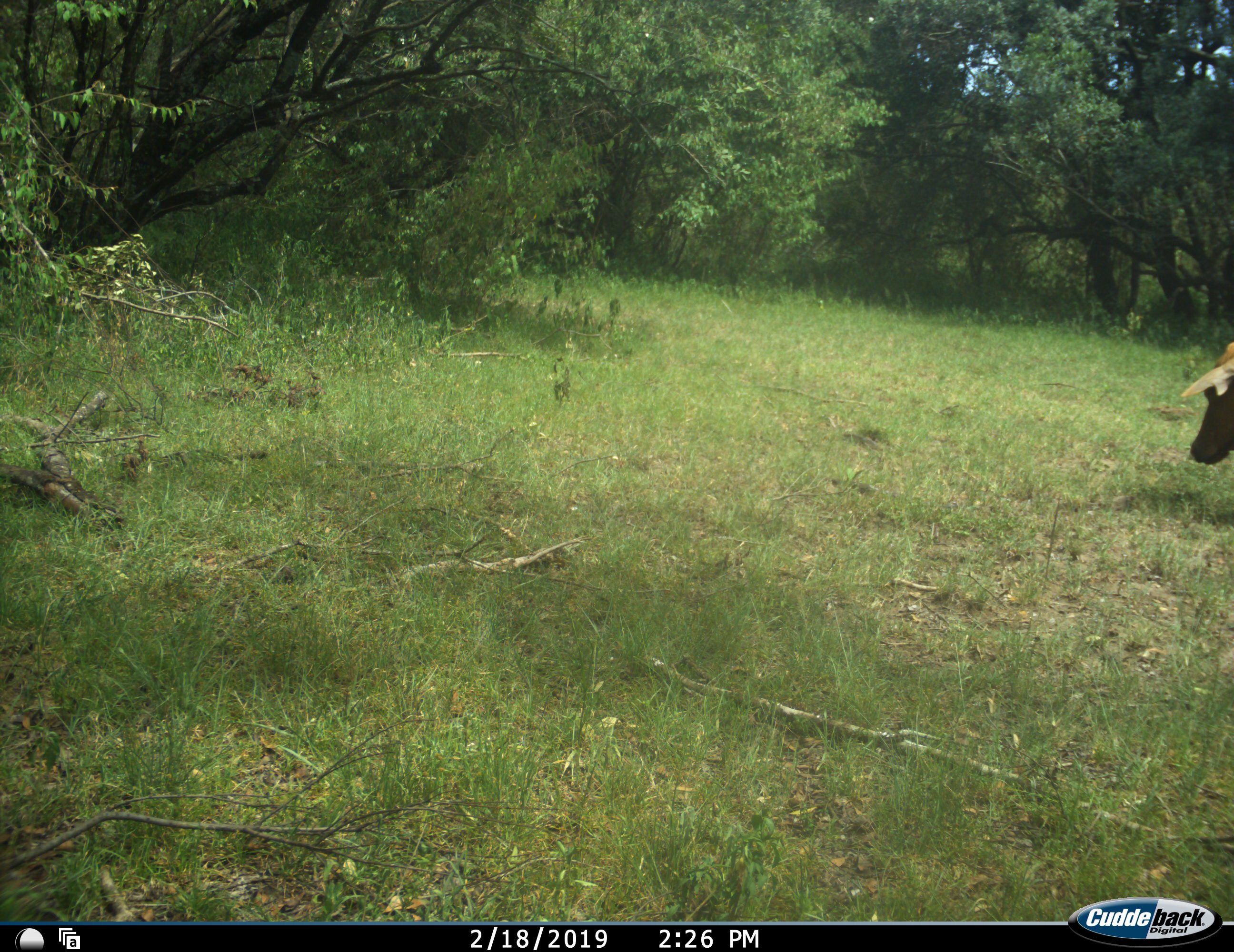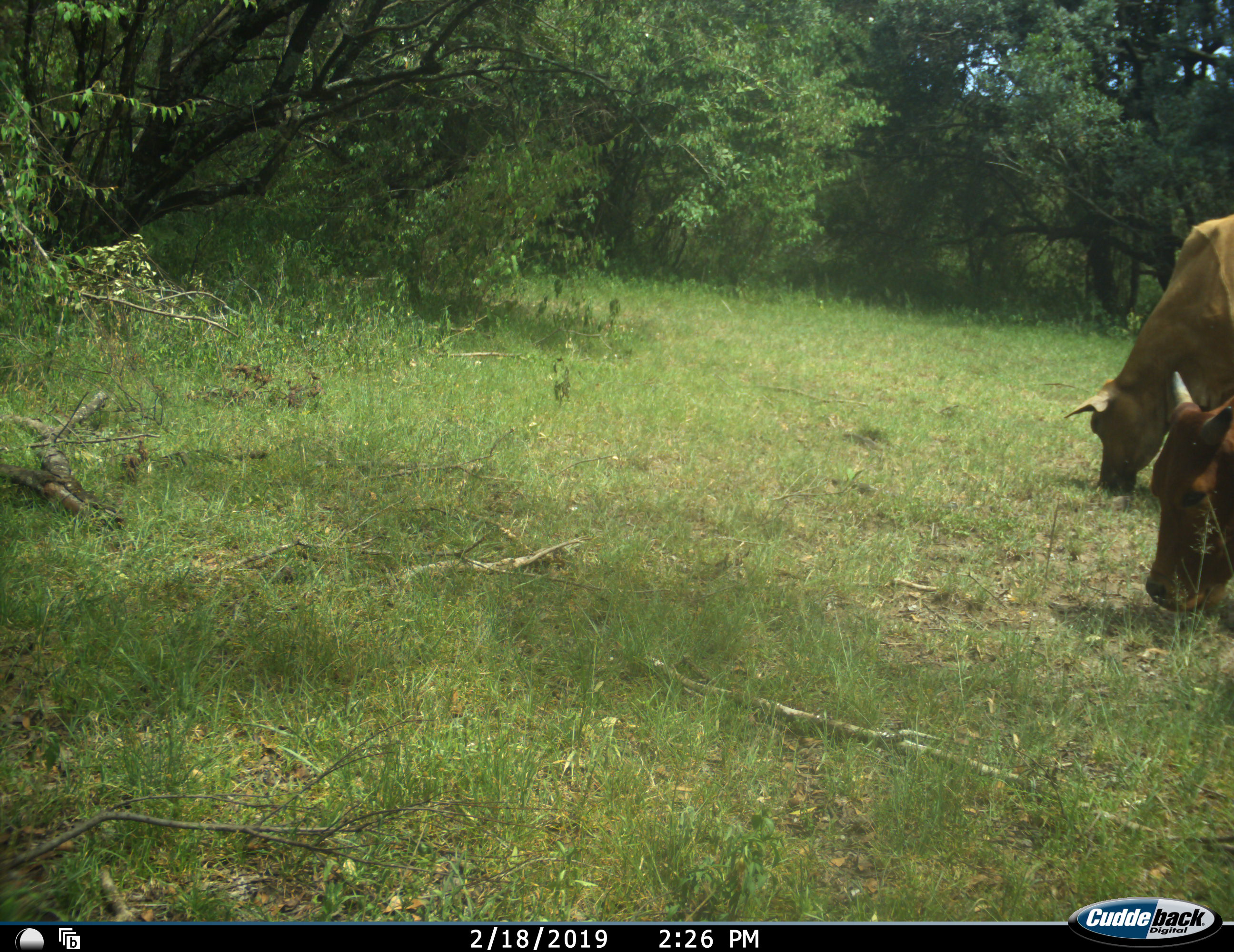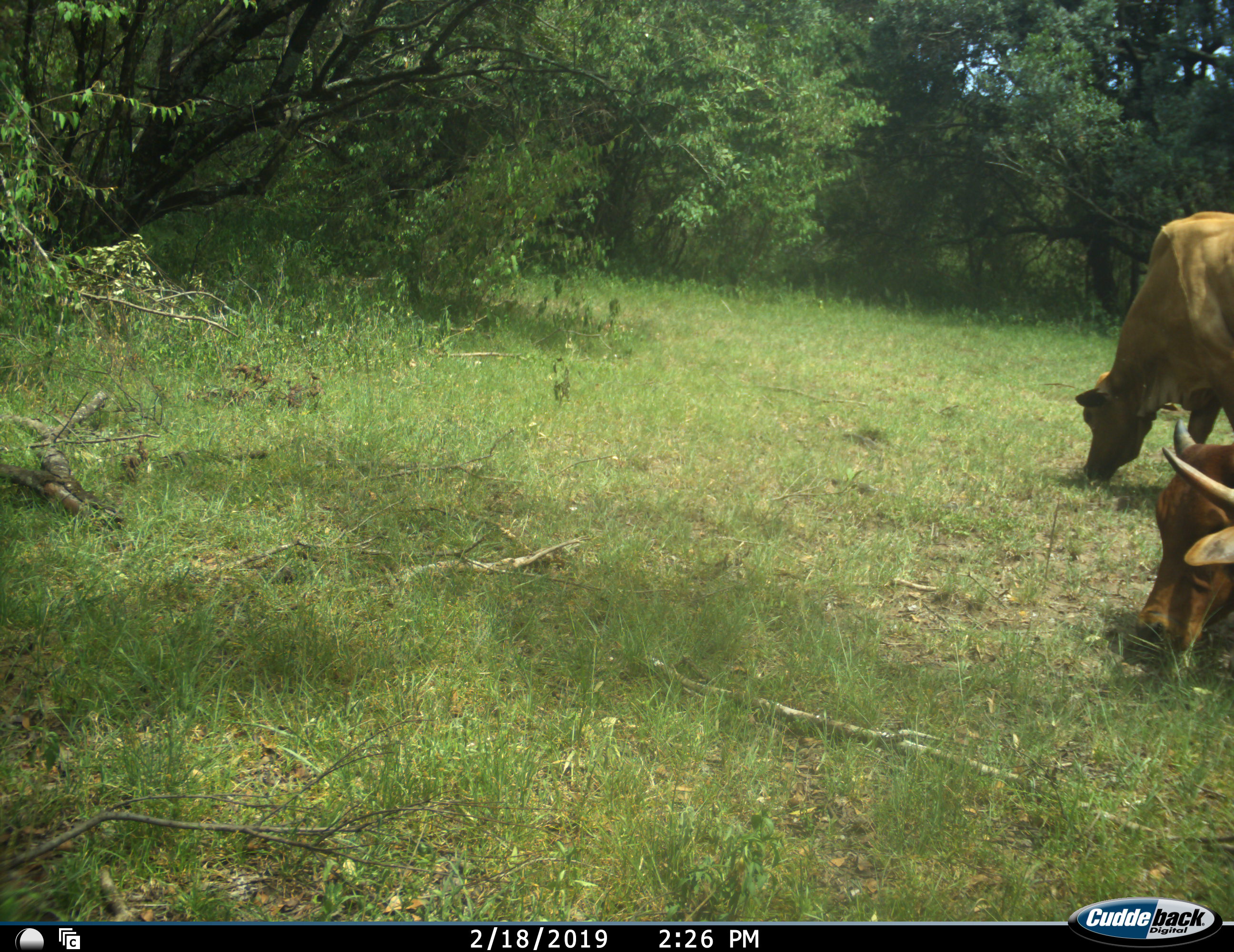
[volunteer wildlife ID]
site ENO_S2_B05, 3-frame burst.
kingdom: Animalia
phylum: Chordata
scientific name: Vertebrata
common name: domestic animal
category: domesticanimal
Domesticanimal (domestic animal) (Vertebrata), count 2. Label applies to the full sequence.